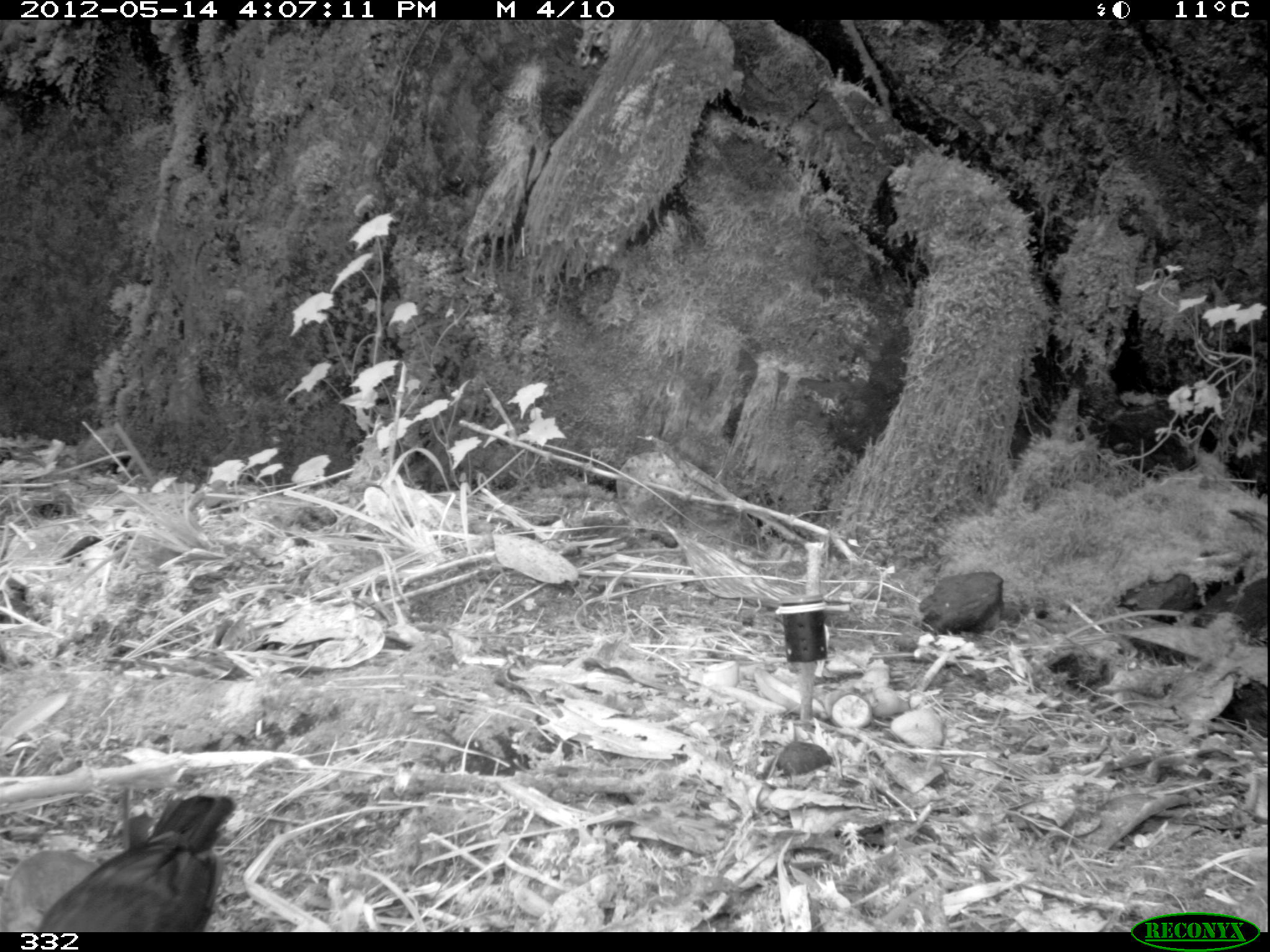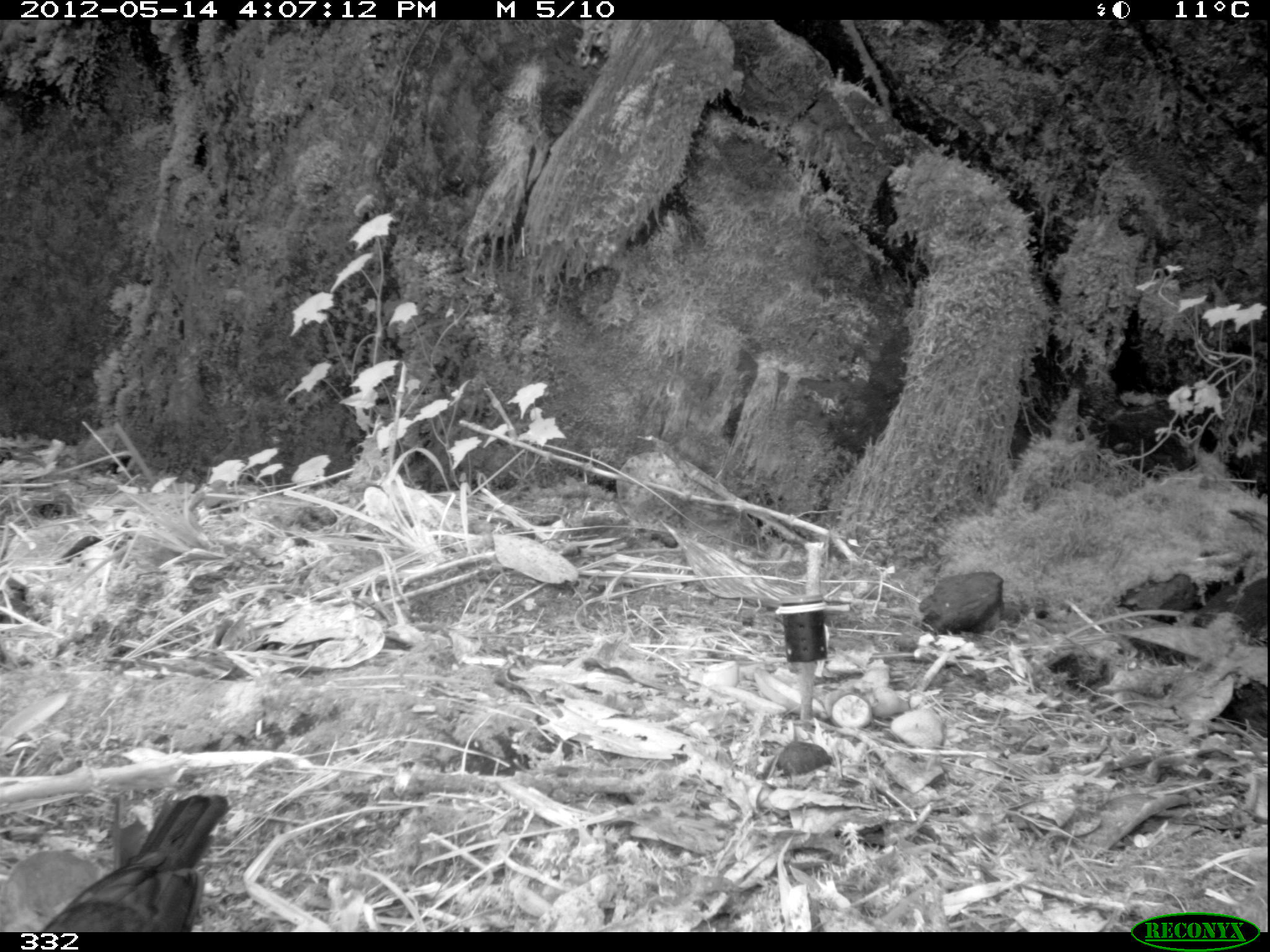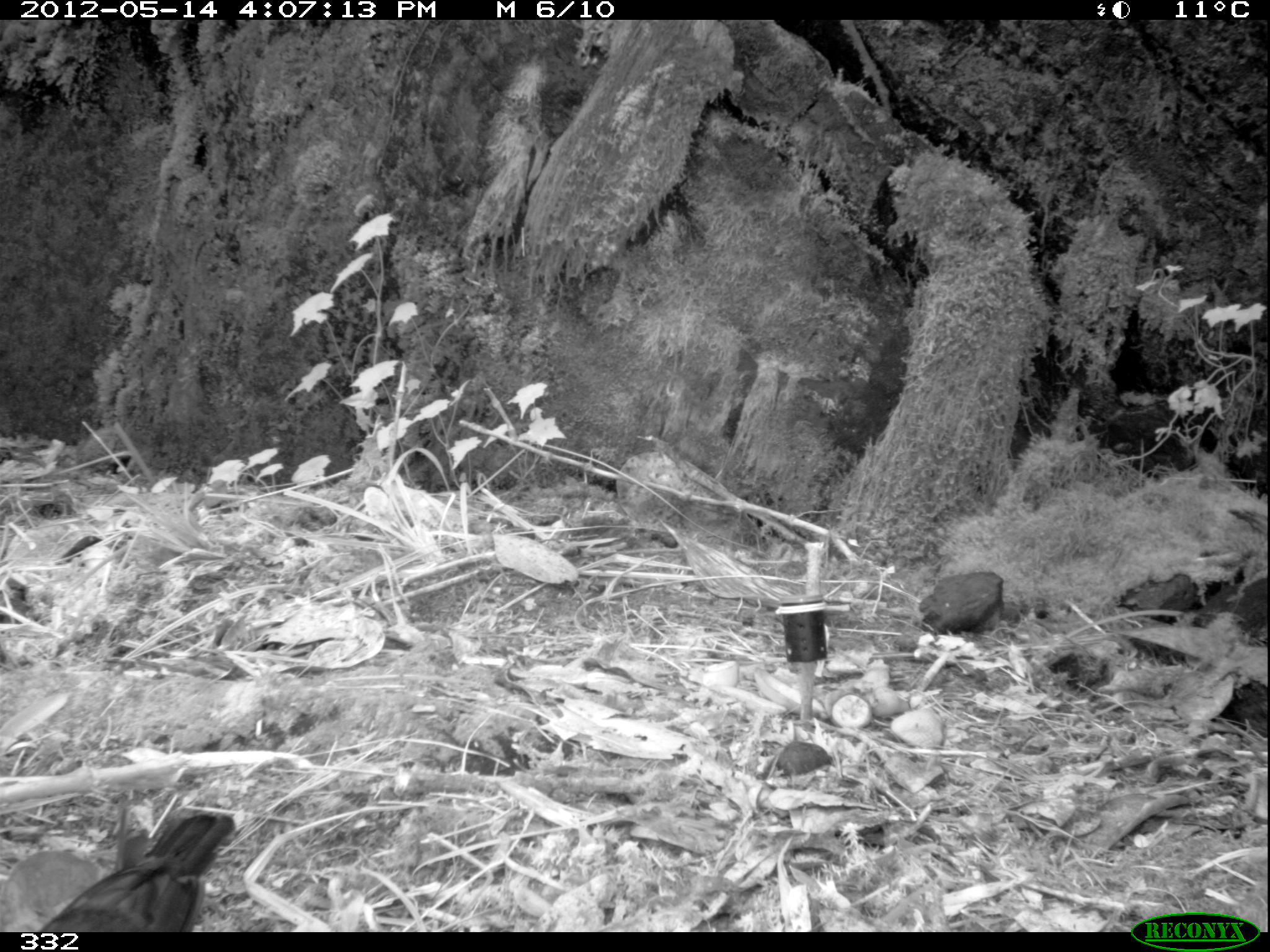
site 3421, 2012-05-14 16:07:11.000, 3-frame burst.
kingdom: Animalia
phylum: Chordata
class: Aves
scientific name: Aves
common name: bird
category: unknown bird